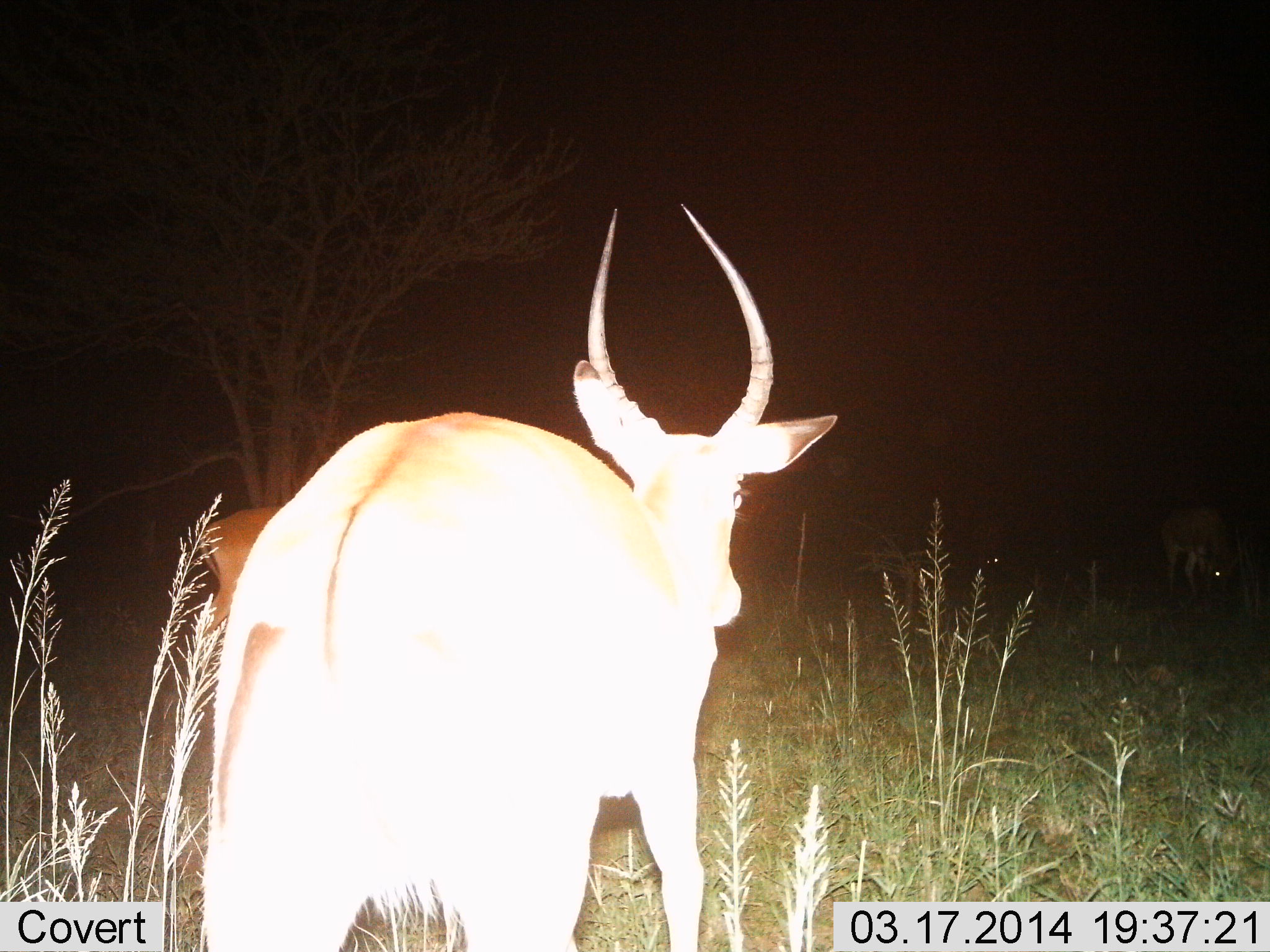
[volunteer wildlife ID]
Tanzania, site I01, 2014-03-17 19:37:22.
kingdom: Animalia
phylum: Chordata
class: Mammalia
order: Artiodactyla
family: Bovidae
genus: Aepyceros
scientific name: Aepyceros melampus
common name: impala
Impala (Aepyceros melampus), count 3. Behavior (volunteer vote fractions): standing 60%, resting 10%, moving 60%, interacting 0%. Young present (vote fraction): 0%. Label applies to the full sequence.